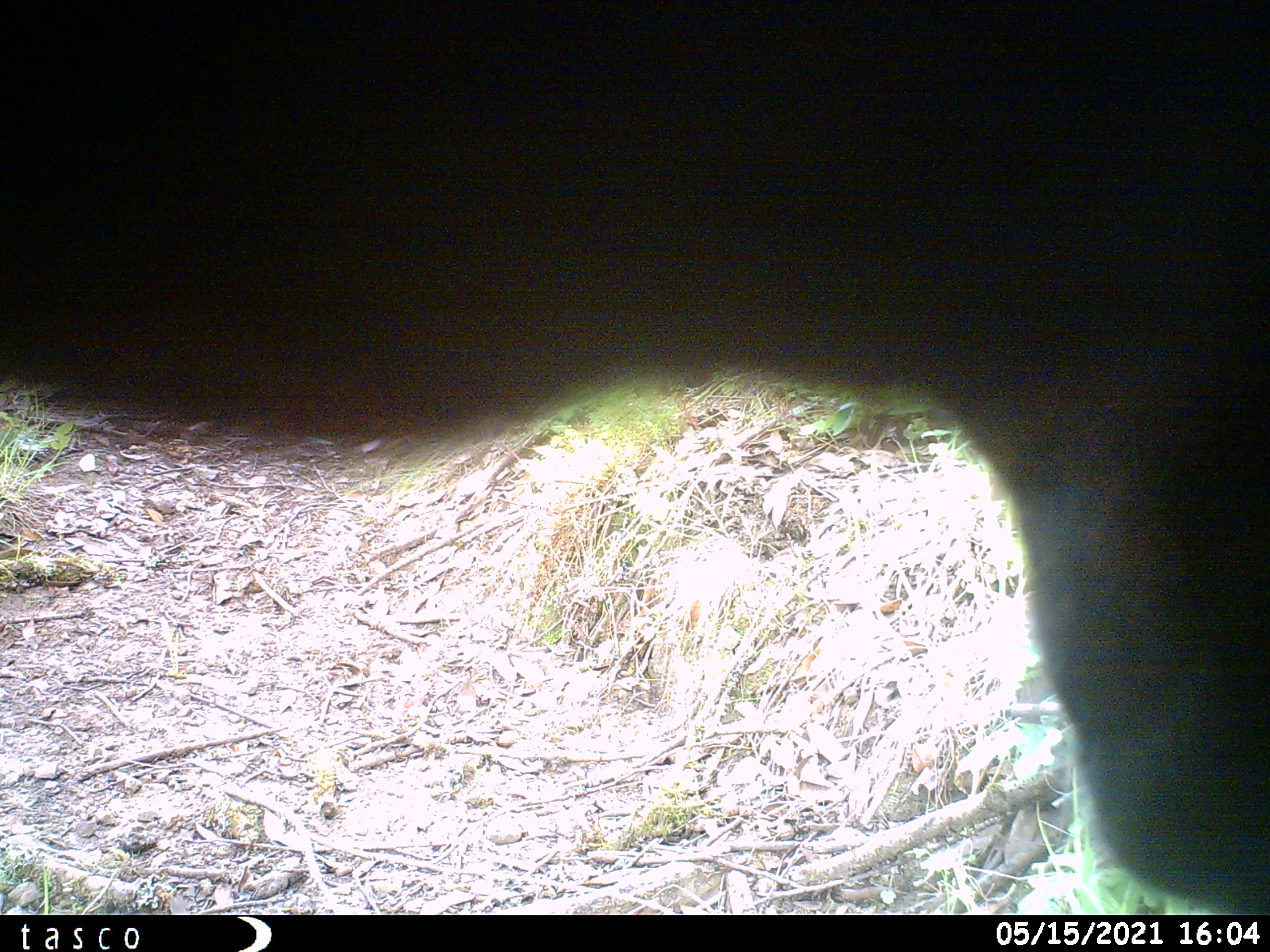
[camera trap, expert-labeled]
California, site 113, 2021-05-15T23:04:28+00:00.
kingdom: Animalia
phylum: Chordata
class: Mammalia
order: Artiodactyla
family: Cervidae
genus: Odocoileus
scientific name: Odocoileus hemionus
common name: mule deer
Mule deer (Odocoileus hemionus).